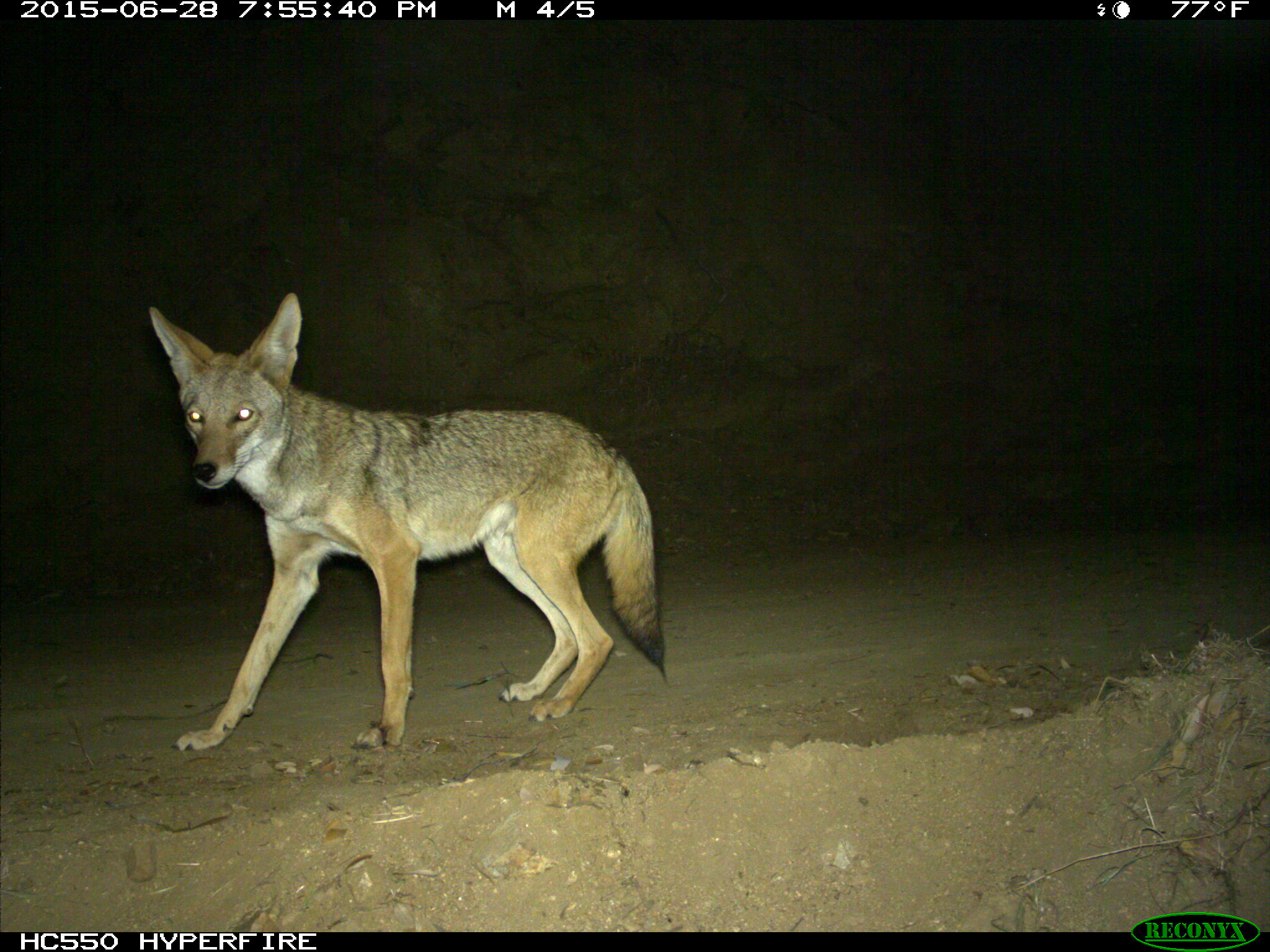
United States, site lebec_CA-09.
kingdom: Animalia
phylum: Chordata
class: Mammalia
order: Carnivora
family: Canidae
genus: Canis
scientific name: Canis latrans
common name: coyote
Canis latrans (coyote).